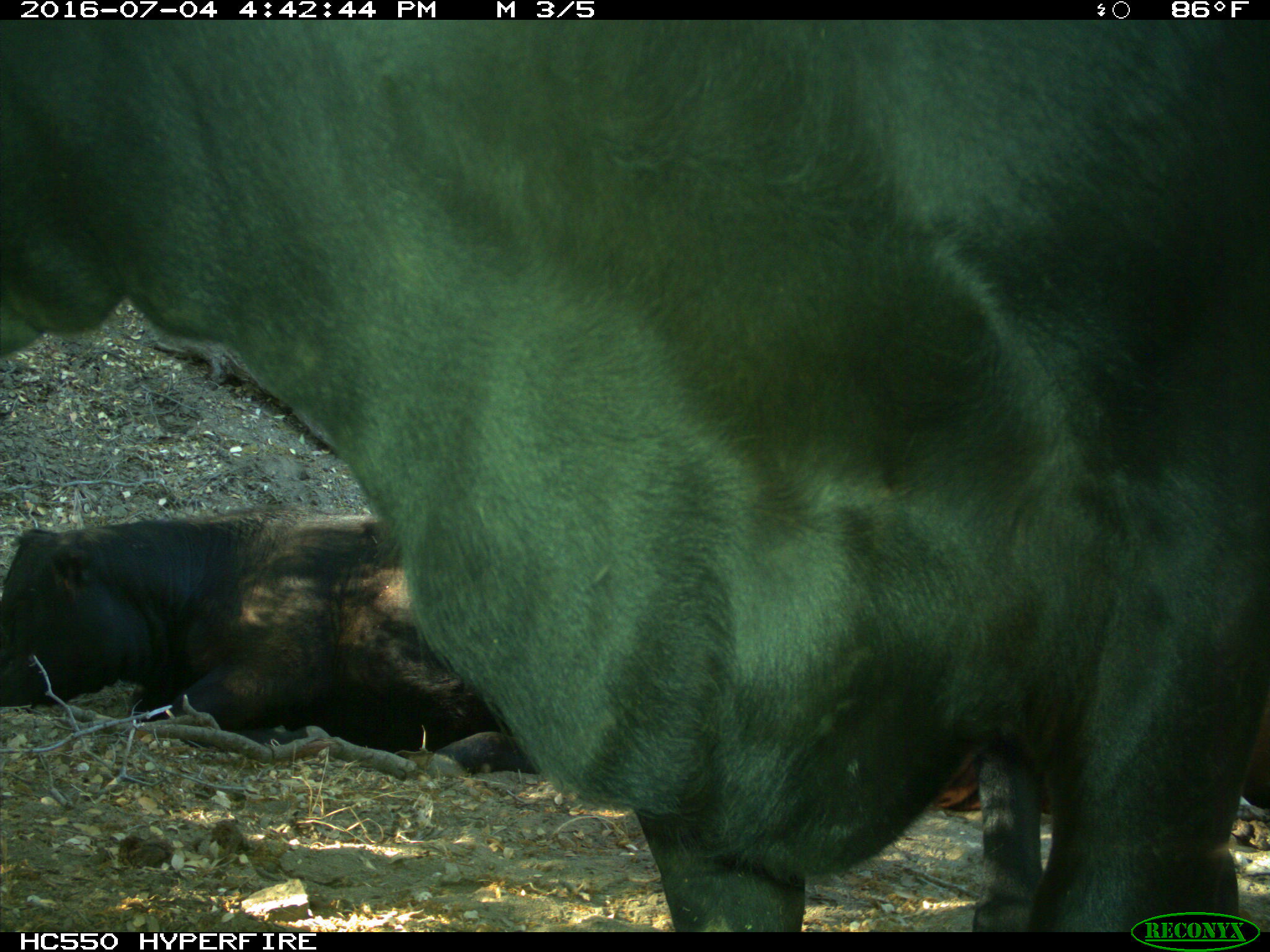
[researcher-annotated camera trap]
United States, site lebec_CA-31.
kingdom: Animalia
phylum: Chordata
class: Mammalia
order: Artiodactyla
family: Bovidae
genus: Bos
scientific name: Bos taurus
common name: domestic cow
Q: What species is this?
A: Bos taurus (domestic cow).